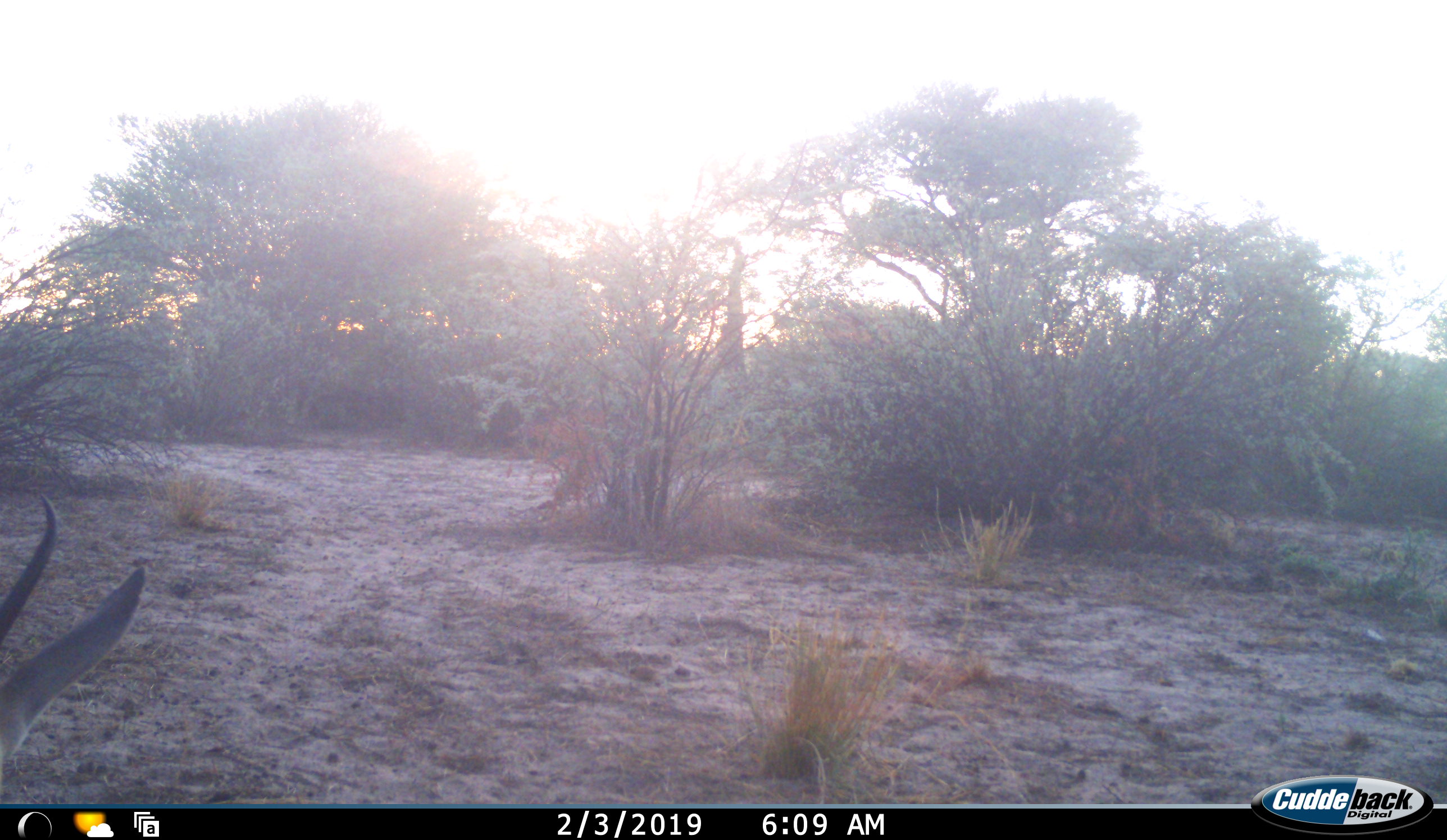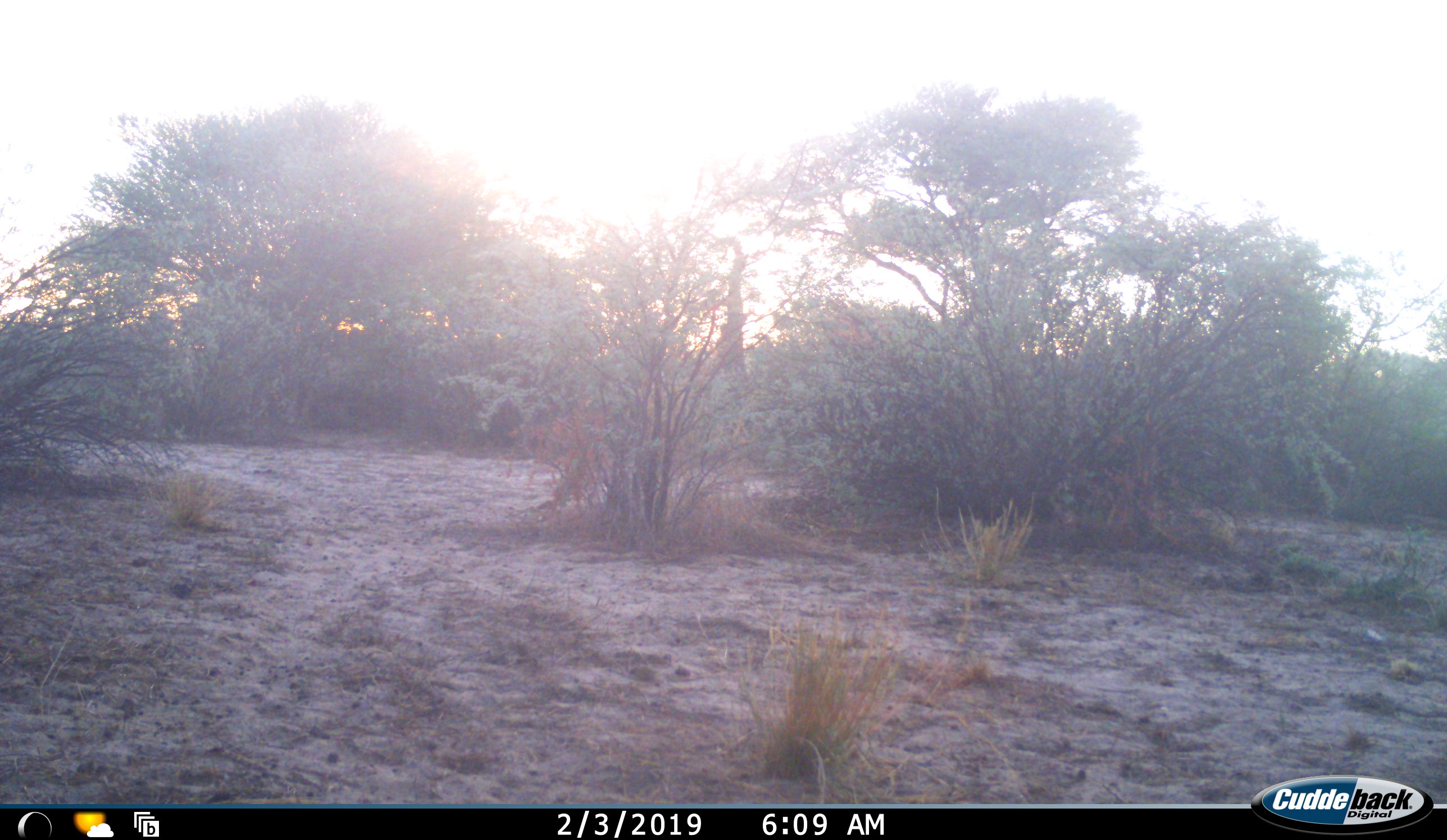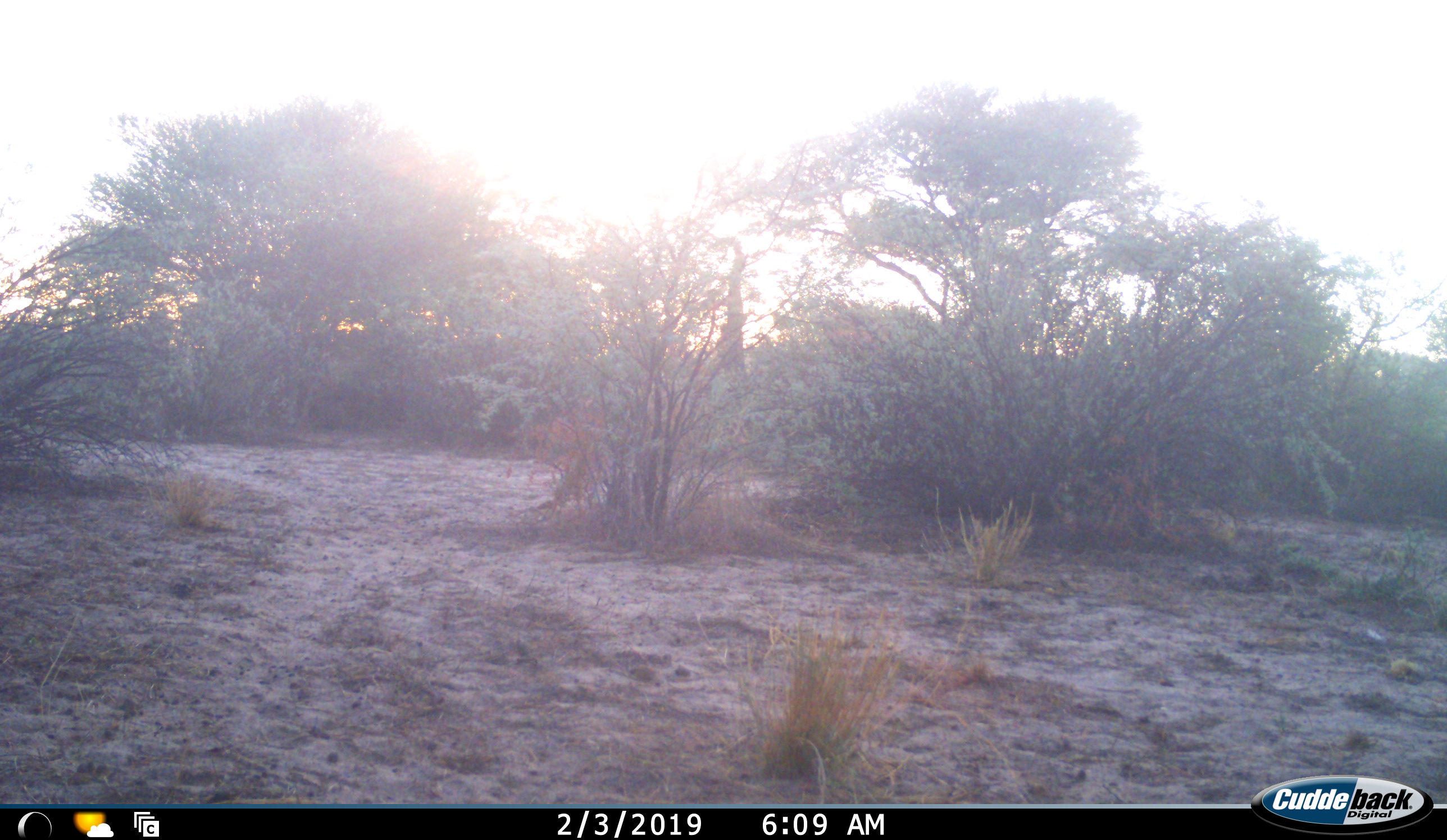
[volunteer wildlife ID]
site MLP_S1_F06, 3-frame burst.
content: unidentified animal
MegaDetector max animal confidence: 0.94